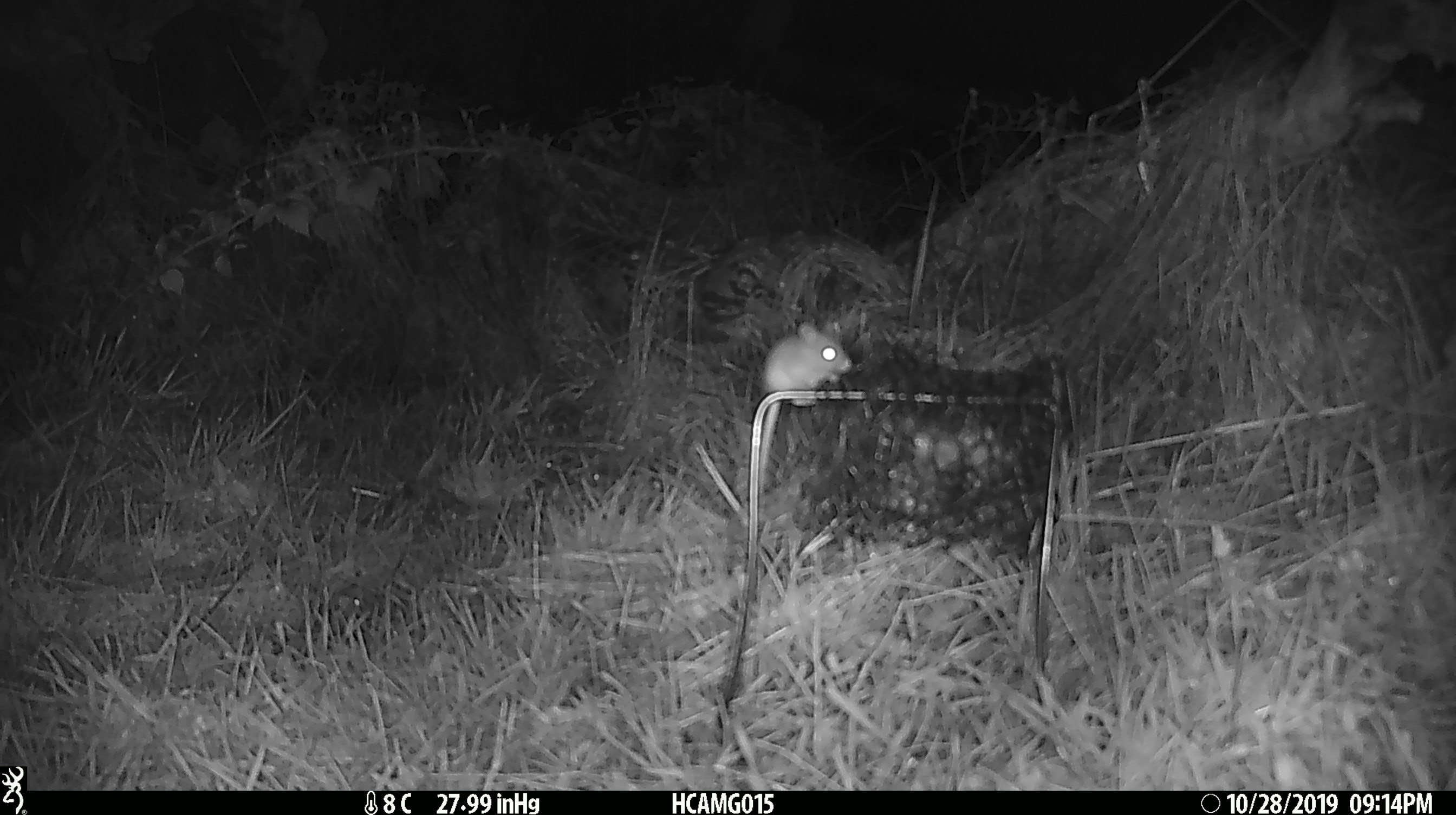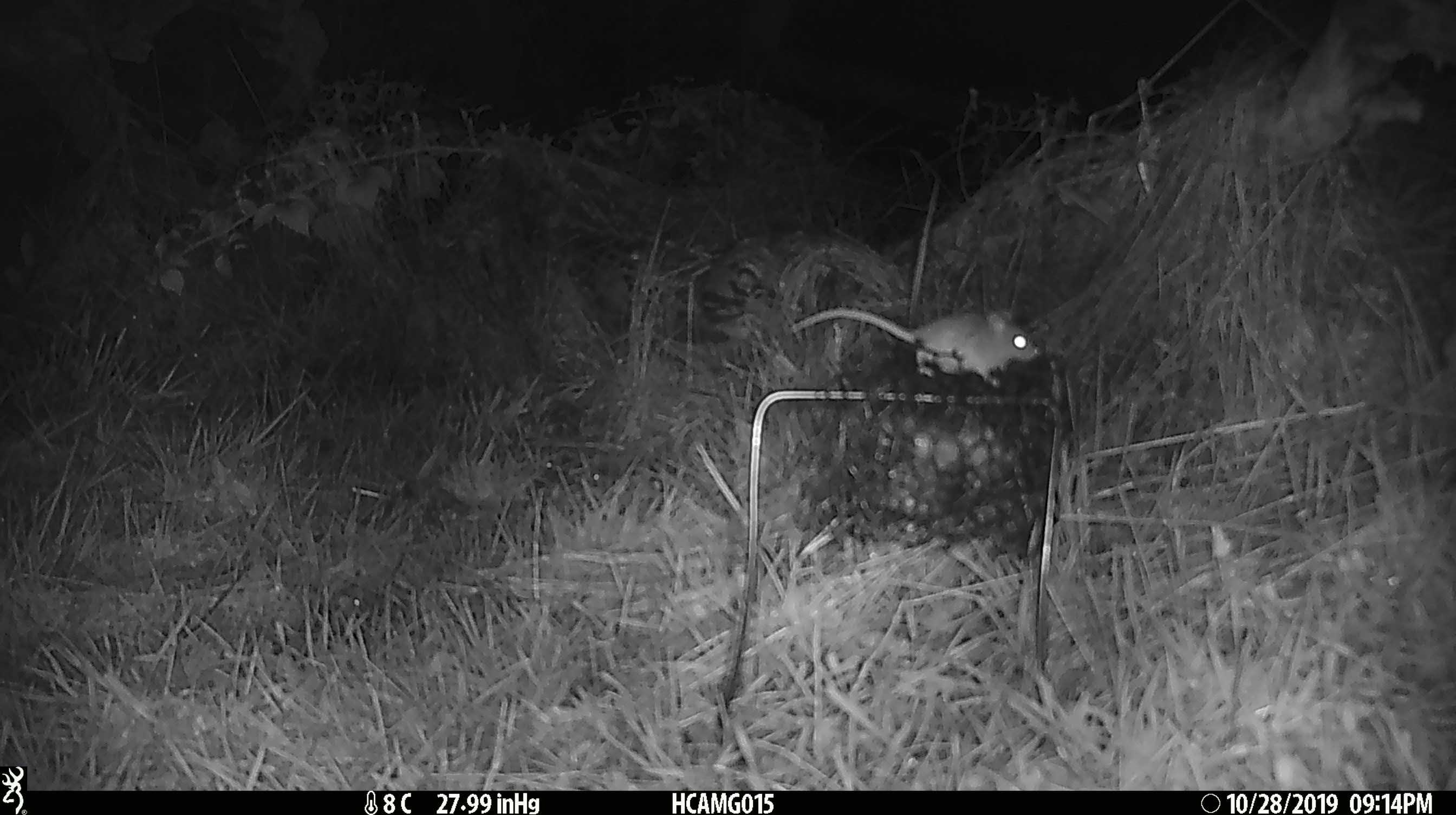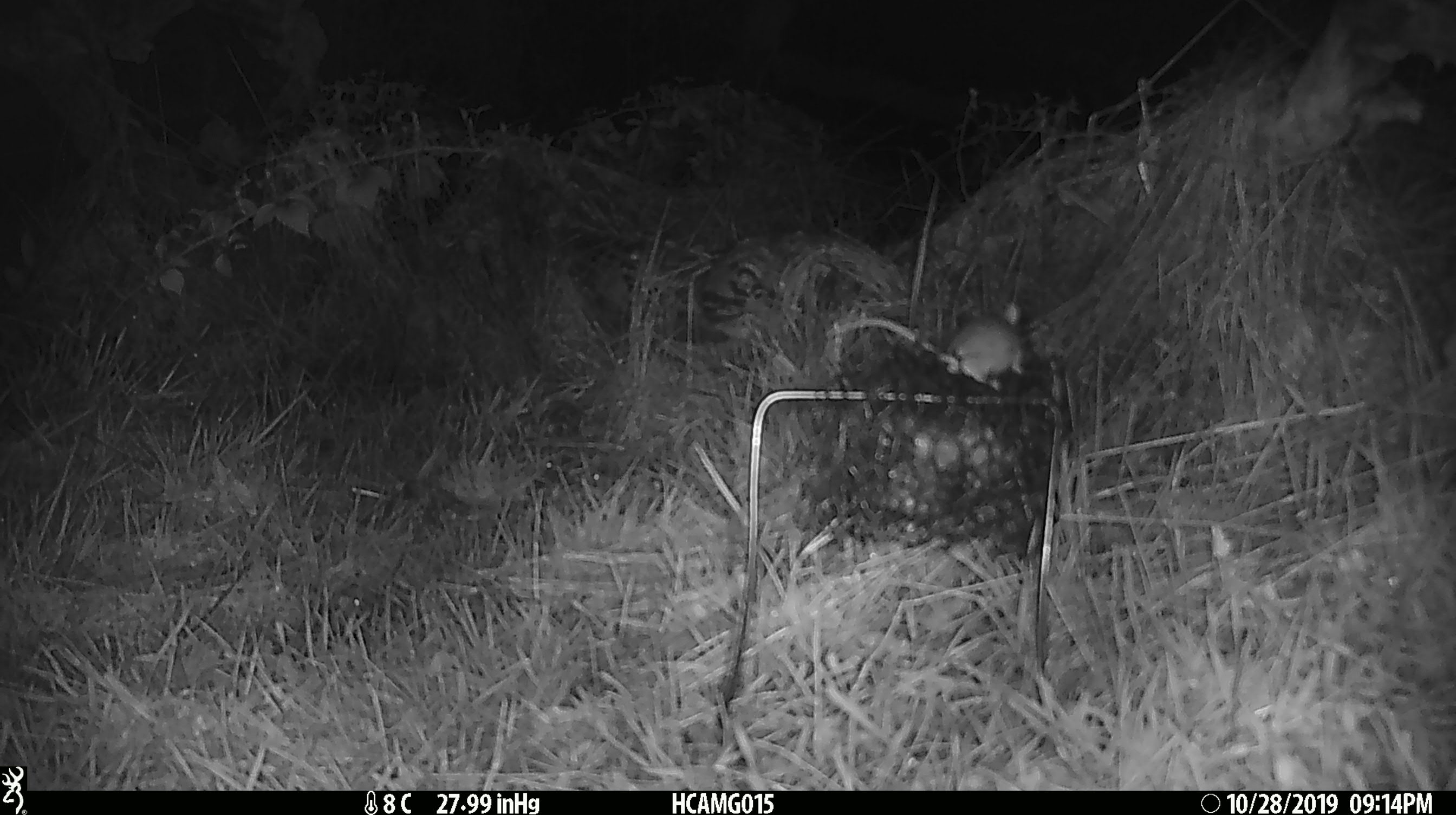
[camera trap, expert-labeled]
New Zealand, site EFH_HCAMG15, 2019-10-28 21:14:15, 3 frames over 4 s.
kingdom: Animalia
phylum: Chordata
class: Mammalia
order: Rodentia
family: Muridae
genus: Mus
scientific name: Mus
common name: mouse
Mouse (Mus).